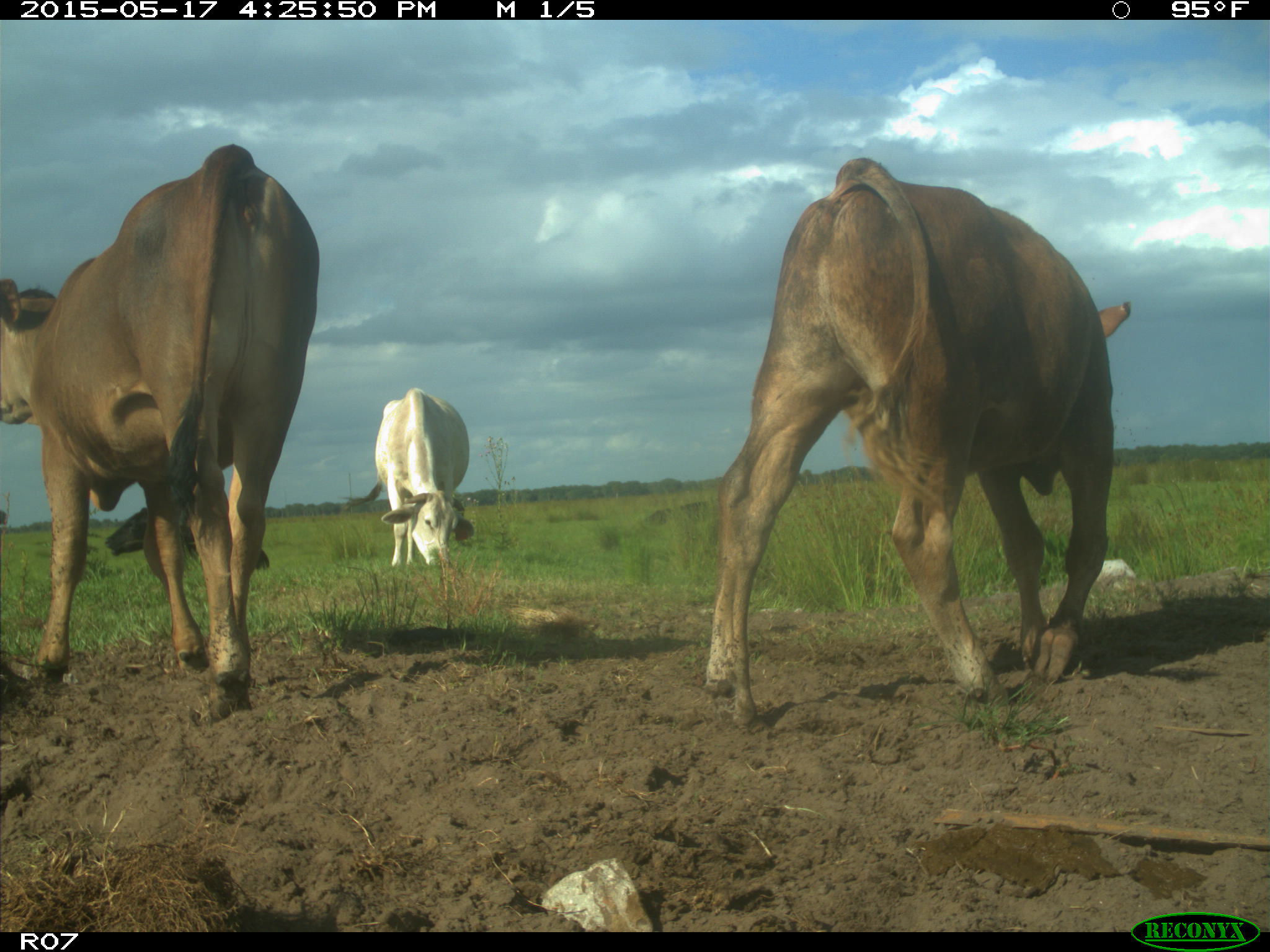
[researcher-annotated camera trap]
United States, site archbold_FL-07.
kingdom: Animalia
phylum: Chordata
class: Mammalia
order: Artiodactyla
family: Bovidae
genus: Bos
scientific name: Bos taurus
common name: domestic cow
Bos taurus (domestic cow).